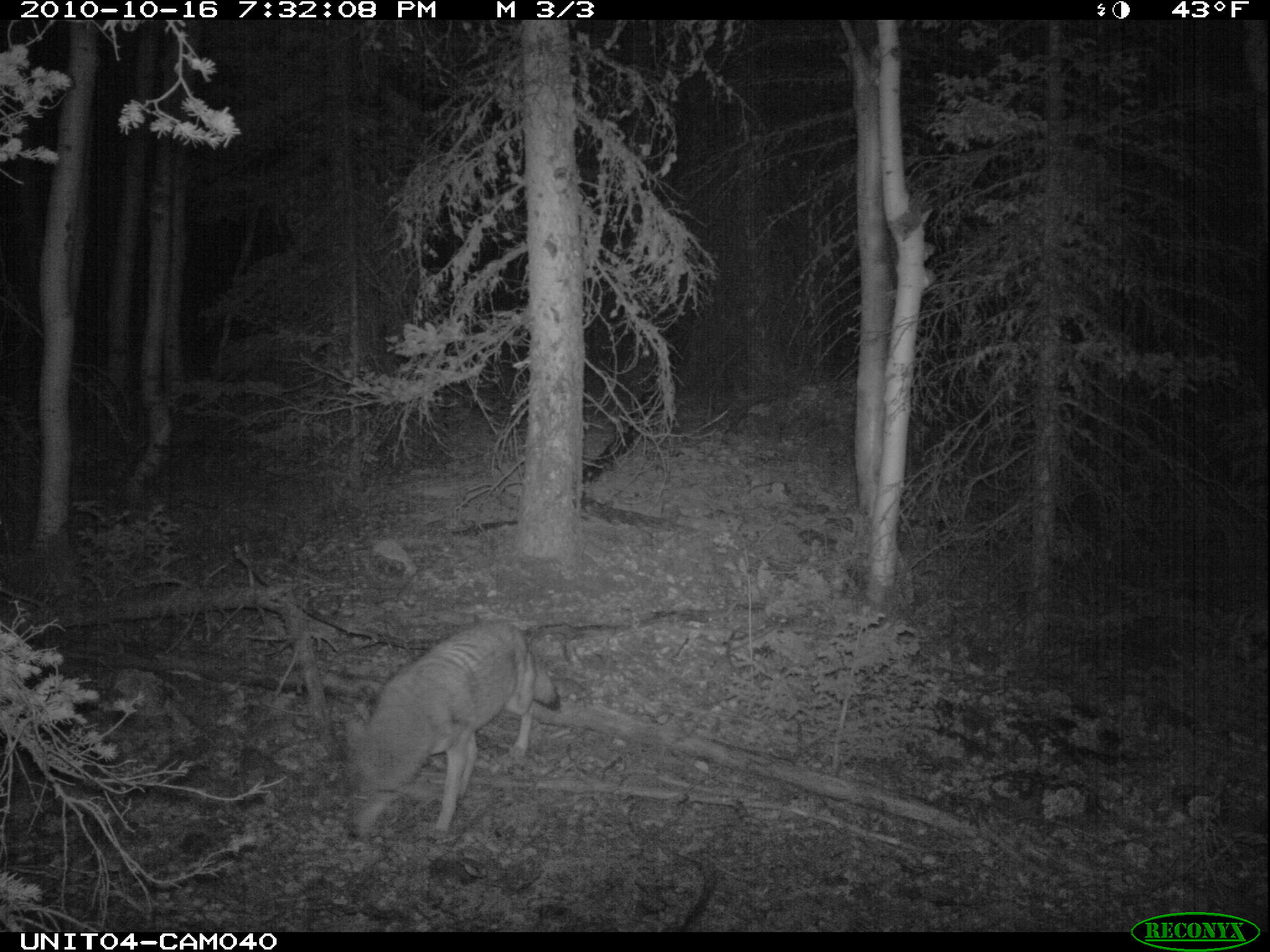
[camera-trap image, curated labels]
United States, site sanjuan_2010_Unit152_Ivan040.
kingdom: Animalia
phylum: Chordata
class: Mammalia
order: Carnivora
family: Canidae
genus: Canis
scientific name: Canis latrans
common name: coyote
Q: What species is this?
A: Canis latrans (coyote).